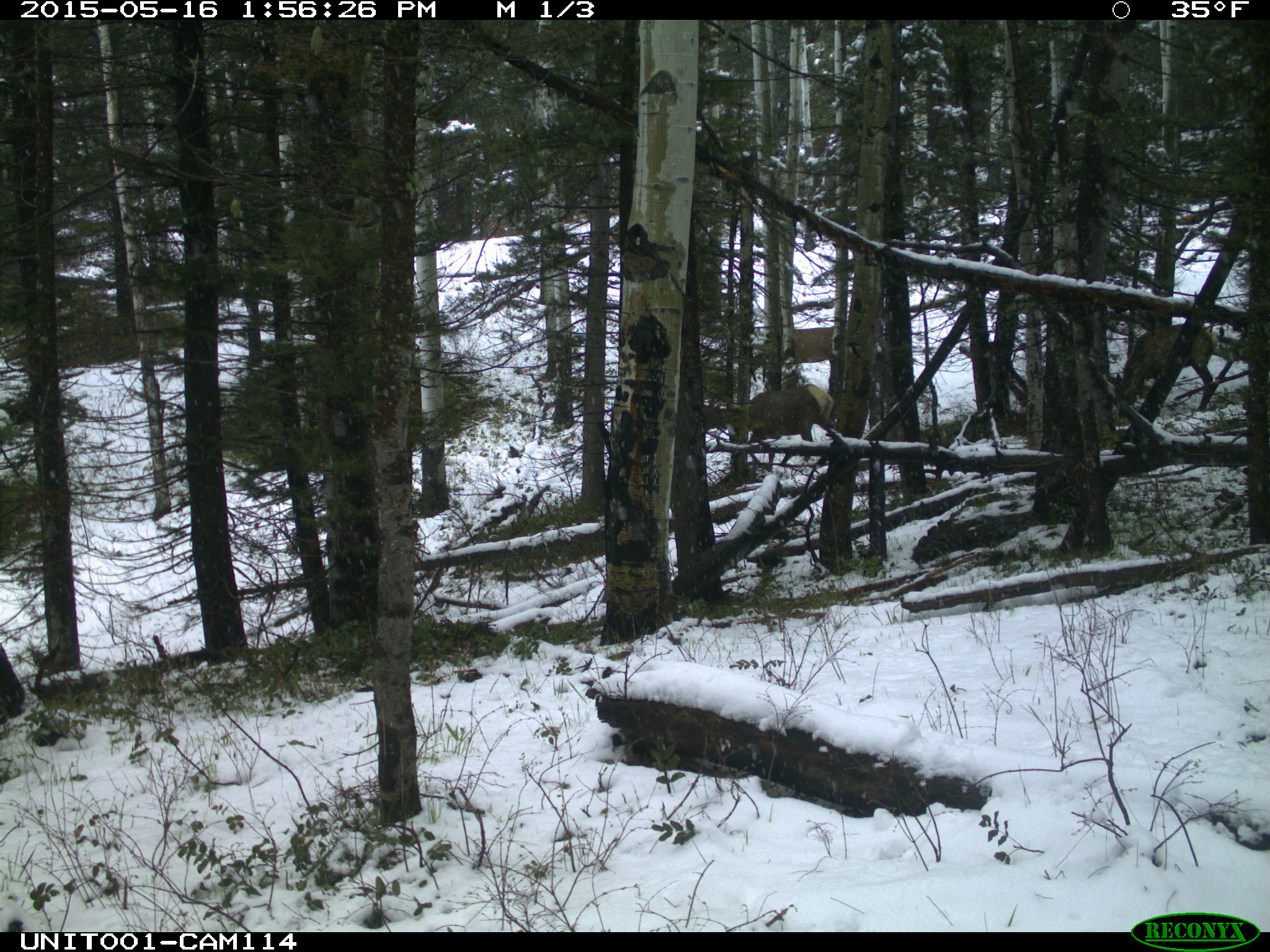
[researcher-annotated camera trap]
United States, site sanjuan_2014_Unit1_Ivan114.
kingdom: Animalia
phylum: Chordata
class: Mammalia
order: Artiodactyla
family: Cervidae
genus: Cervus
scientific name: Cervus elaphus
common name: red deer